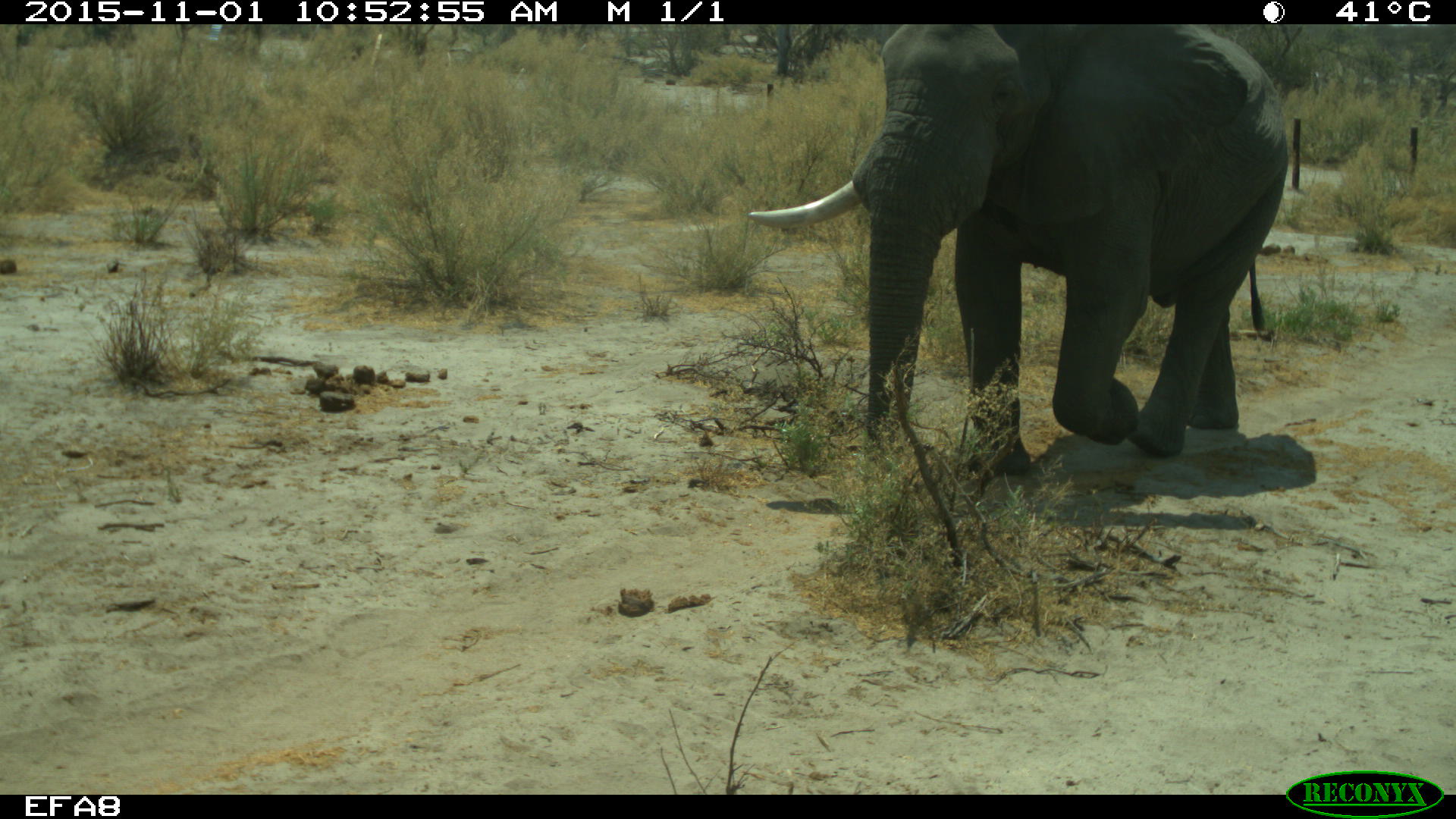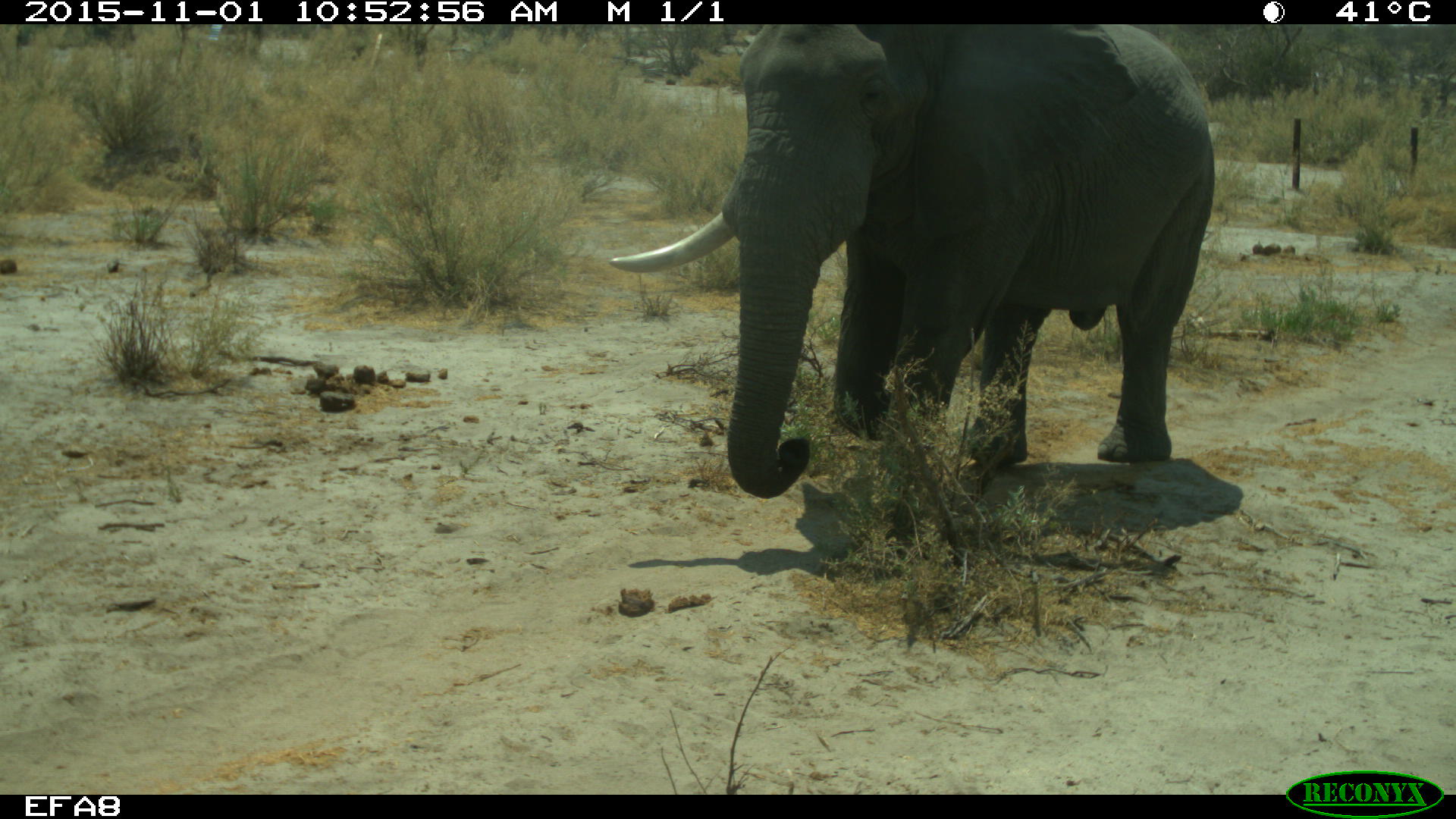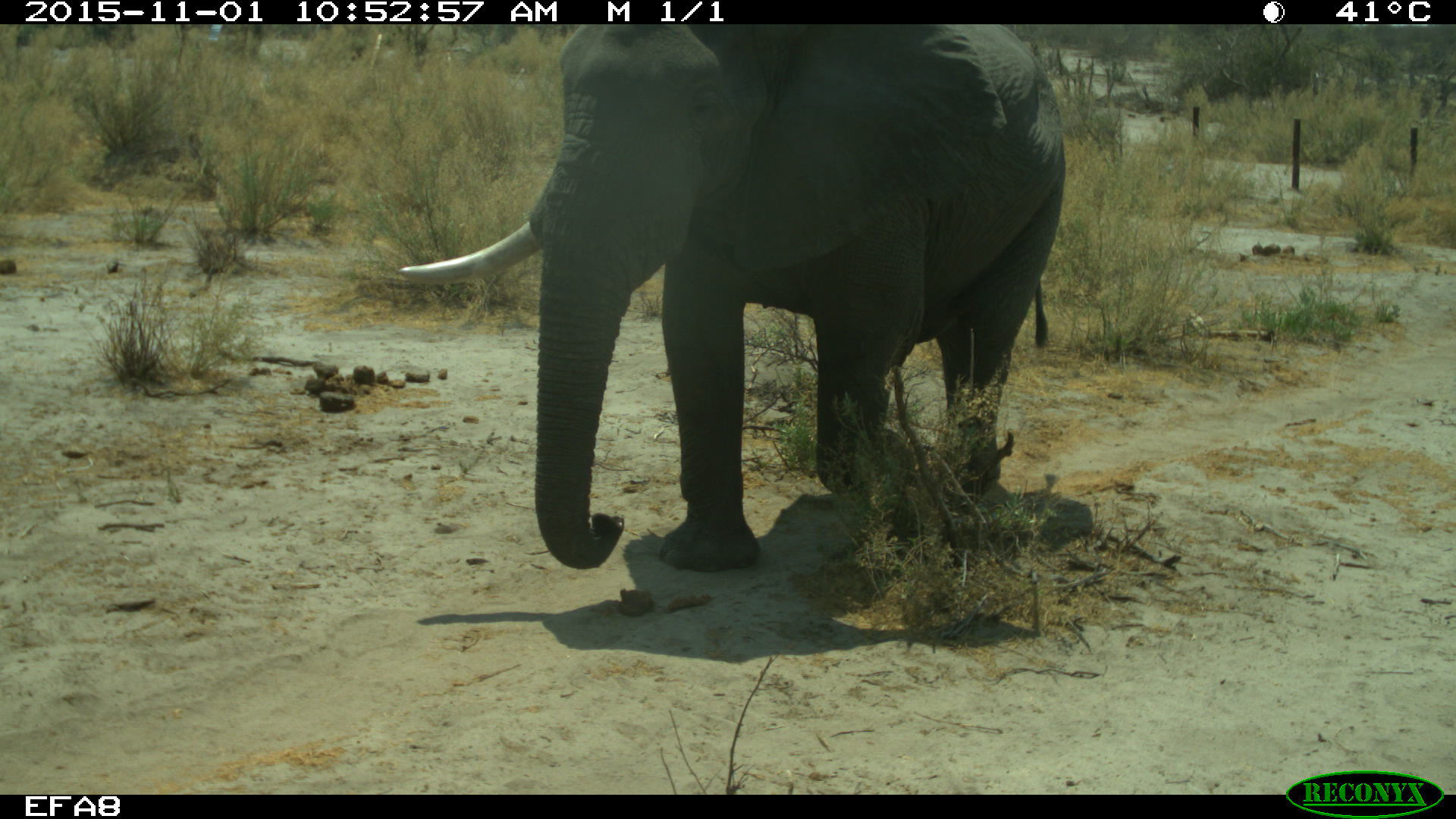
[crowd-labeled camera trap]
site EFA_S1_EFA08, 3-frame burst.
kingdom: Animalia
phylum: Chordata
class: Mammalia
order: Proboscidea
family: Elephantidae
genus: Loxodonta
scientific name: Loxodonta africana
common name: african bush elephant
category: elephant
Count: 1.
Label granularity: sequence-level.